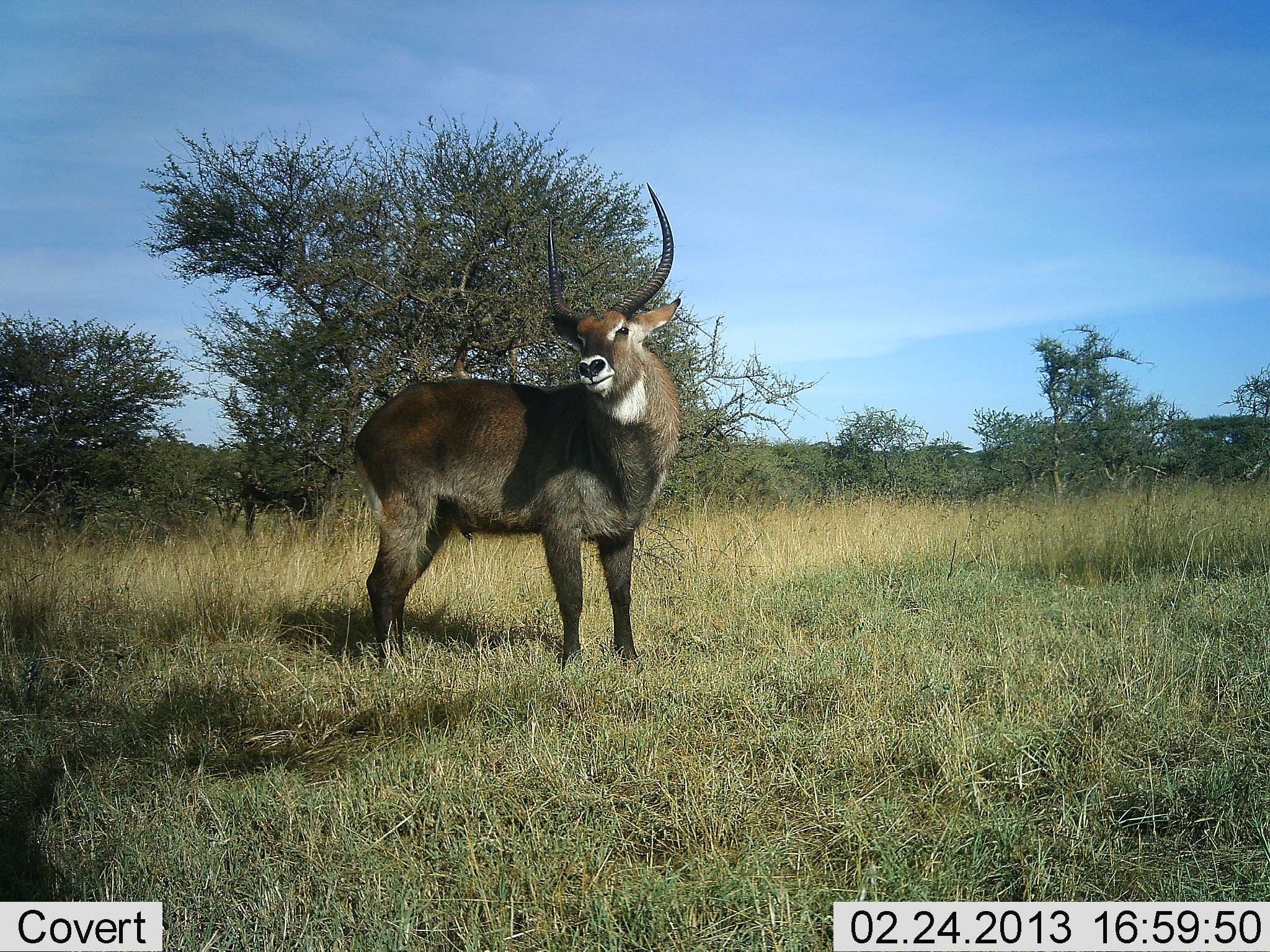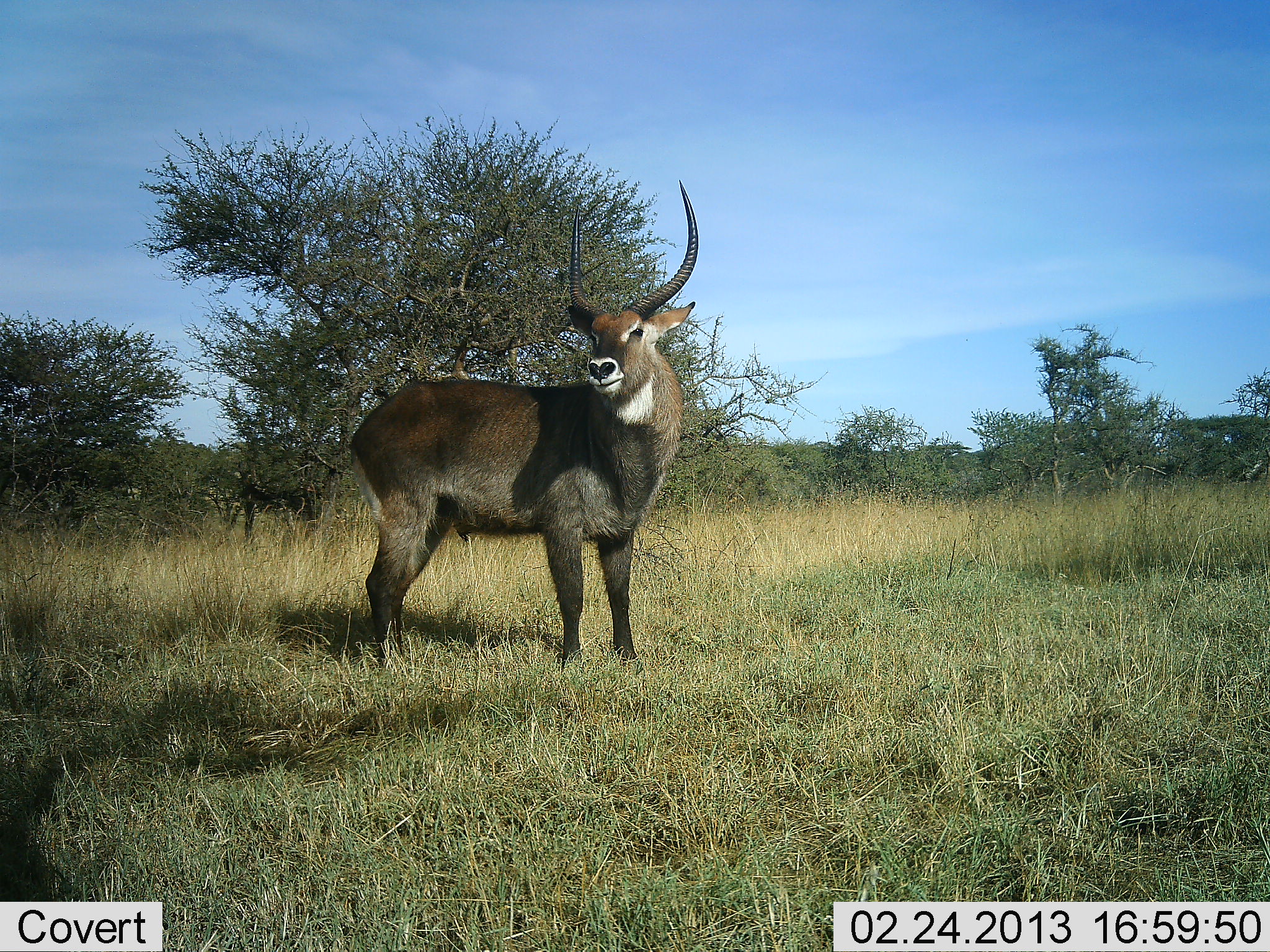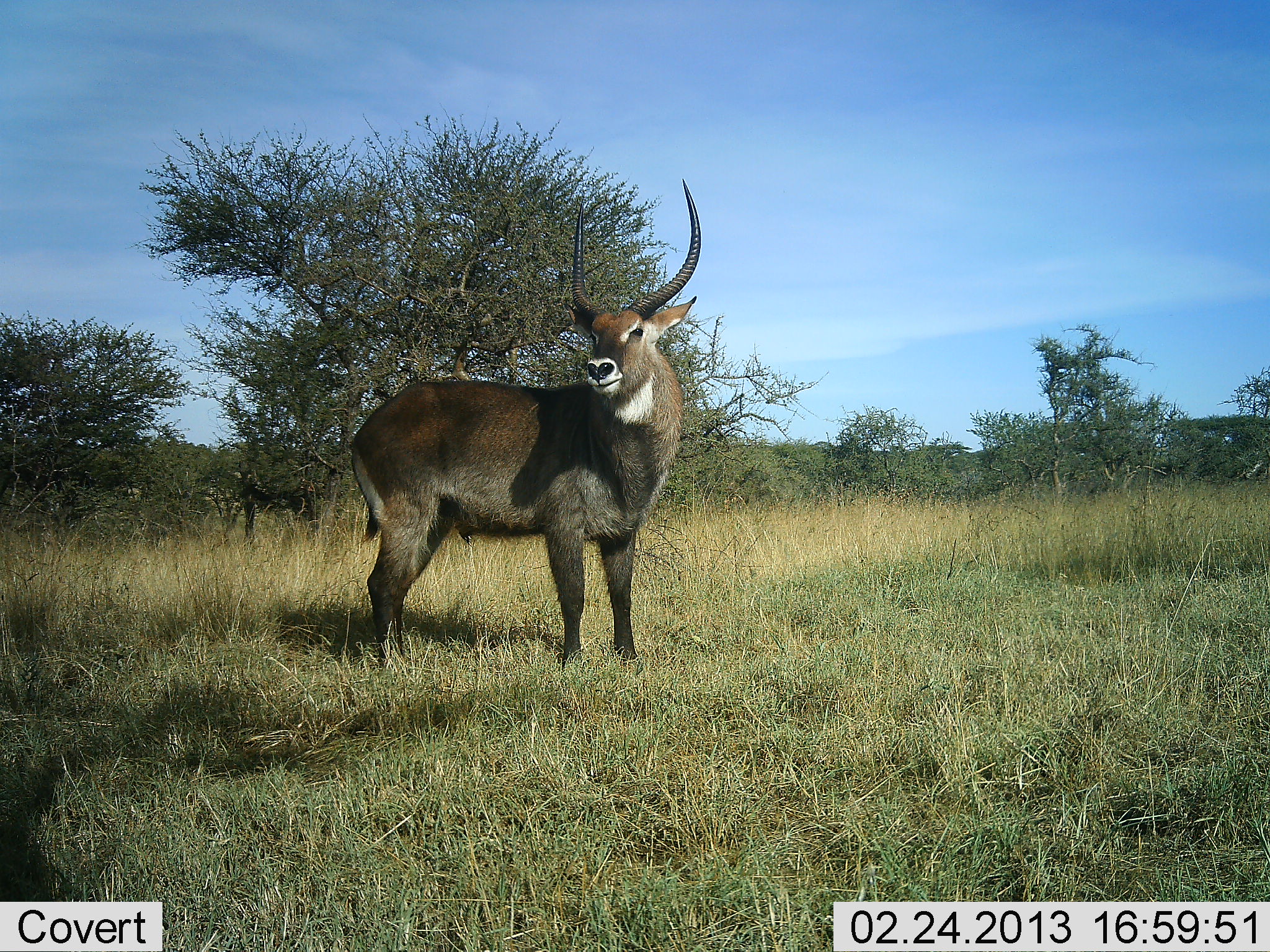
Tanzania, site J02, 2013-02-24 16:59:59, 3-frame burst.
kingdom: Animalia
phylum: Chordata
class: Mammalia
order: Artiodactyla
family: Bovidae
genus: Kobus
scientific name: Kobus ellipsiprymnus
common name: waterbuck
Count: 1.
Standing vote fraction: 100%.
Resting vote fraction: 0%.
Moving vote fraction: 0%.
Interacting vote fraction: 3%.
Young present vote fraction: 0%.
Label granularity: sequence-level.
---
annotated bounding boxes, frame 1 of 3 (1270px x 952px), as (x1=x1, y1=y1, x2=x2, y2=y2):
animal: (x1=350, y1=182, x2=682, y2=677)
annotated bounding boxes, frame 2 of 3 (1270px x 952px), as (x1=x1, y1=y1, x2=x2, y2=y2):
animal: (x1=350, y1=180, x2=699, y2=677)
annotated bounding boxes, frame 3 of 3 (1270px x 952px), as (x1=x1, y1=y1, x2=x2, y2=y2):
animal: (x1=350, y1=178, x2=702, y2=677)